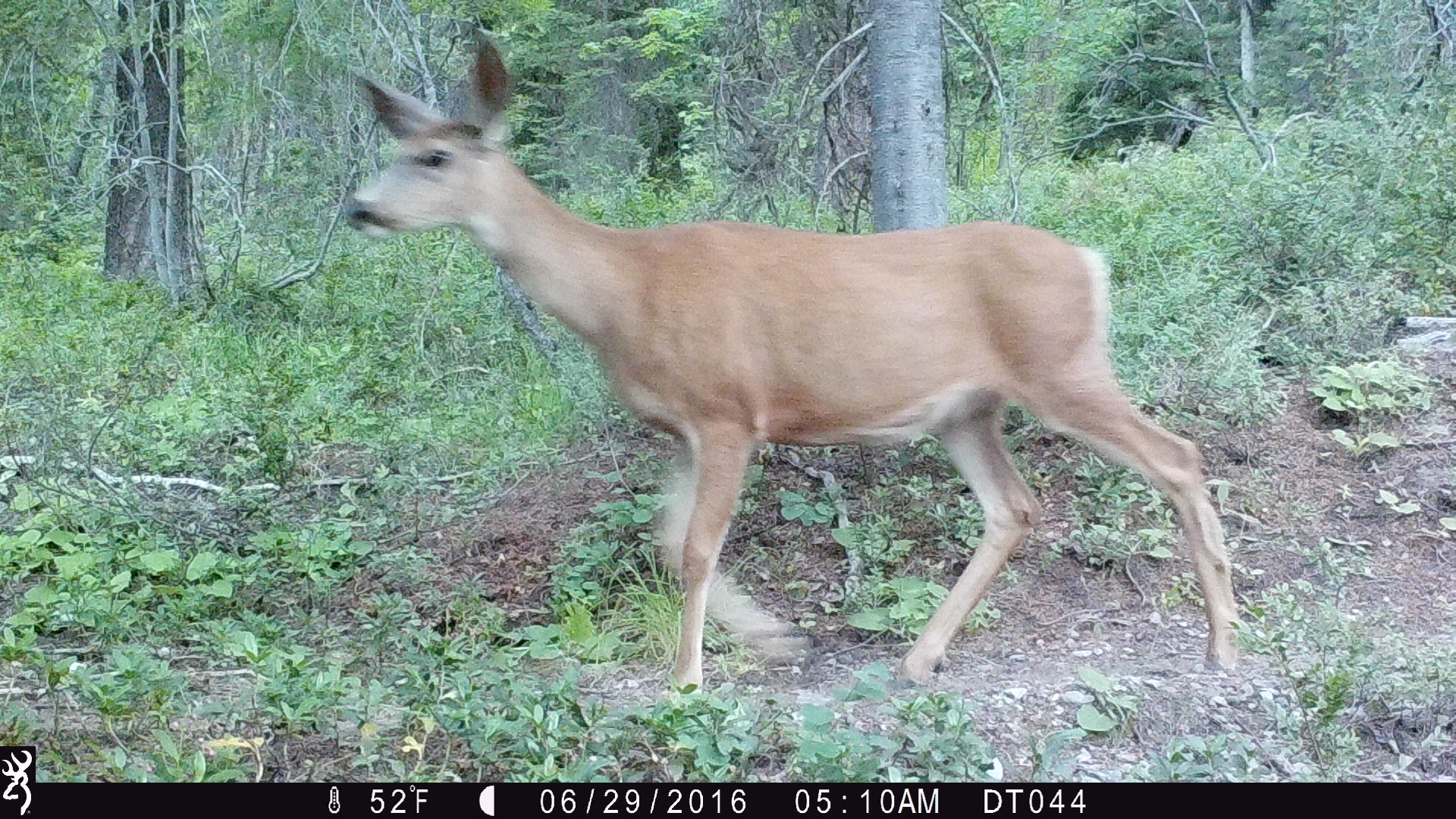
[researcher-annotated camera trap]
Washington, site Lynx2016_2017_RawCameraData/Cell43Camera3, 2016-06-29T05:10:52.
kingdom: Animalia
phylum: Chordata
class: Mammalia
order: Artiodactyla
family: Cervidae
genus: Odocoileus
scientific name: Odocoileus hemionus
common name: mule deer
Odocoileus hemionus (mule deer). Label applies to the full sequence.